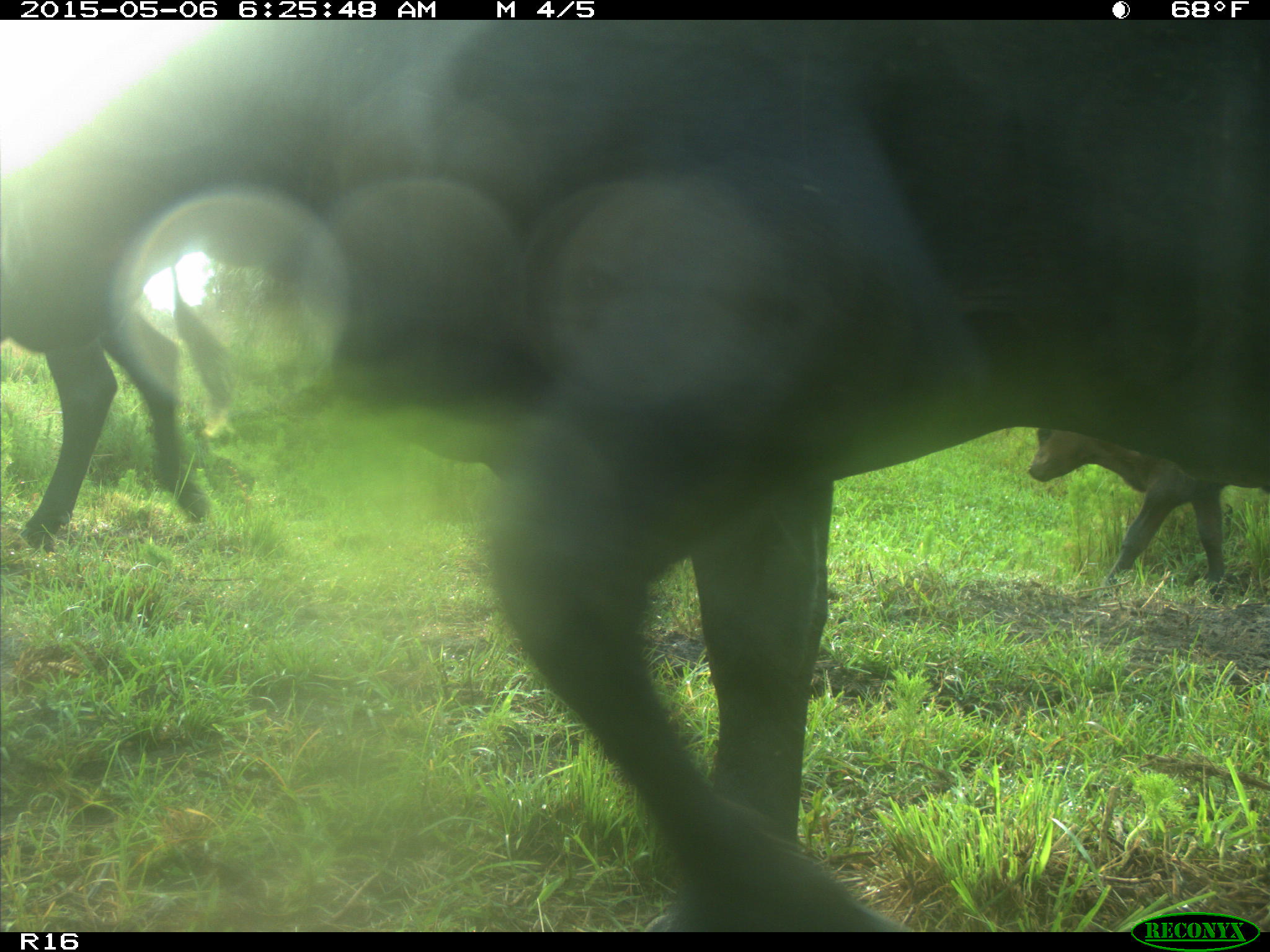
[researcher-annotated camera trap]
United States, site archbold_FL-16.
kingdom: Animalia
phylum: Chordata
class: Mammalia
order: Artiodactyla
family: Suidae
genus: Sus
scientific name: Sus scrofa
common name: wild boar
Sus scrofa (wild boar).